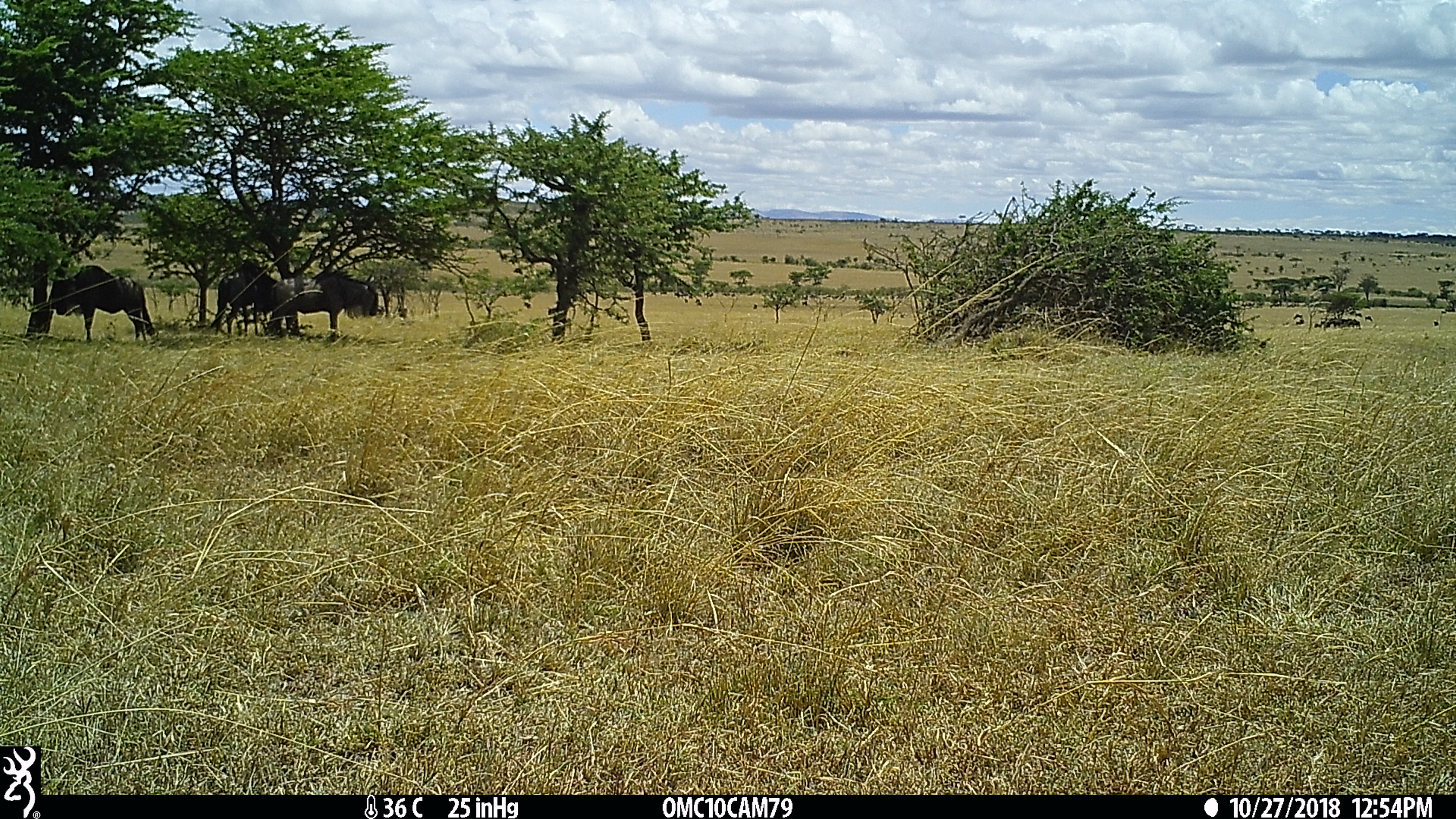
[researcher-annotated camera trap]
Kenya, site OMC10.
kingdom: Animalia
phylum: Chordata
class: Mammalia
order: Artiodactyla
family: Bovidae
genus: Connochaetes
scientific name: Connochaetes taurinus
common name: blue wildebeest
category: wildebeest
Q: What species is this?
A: Wildebeest (blue wildebeest) (Connochaetes taurinus).